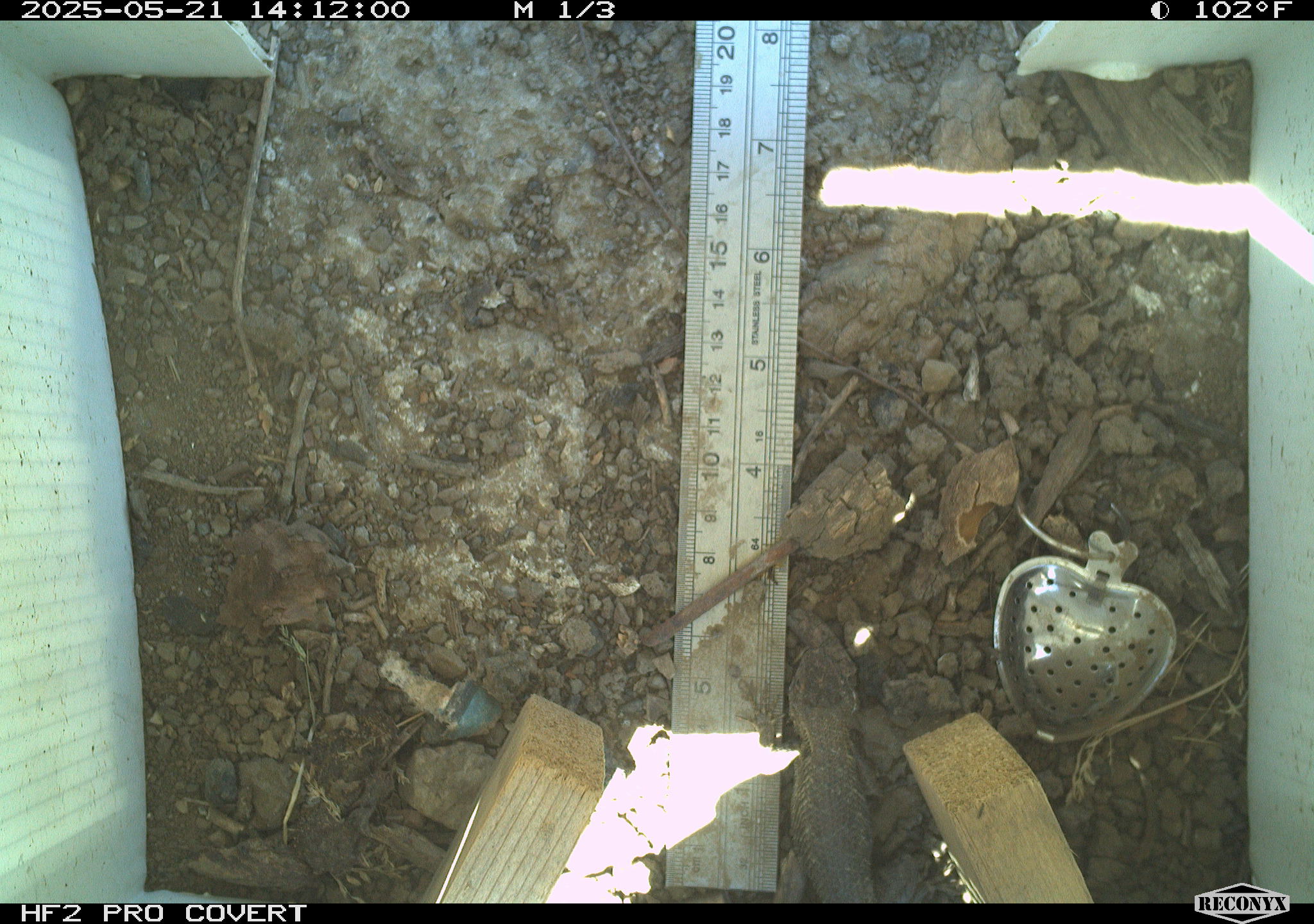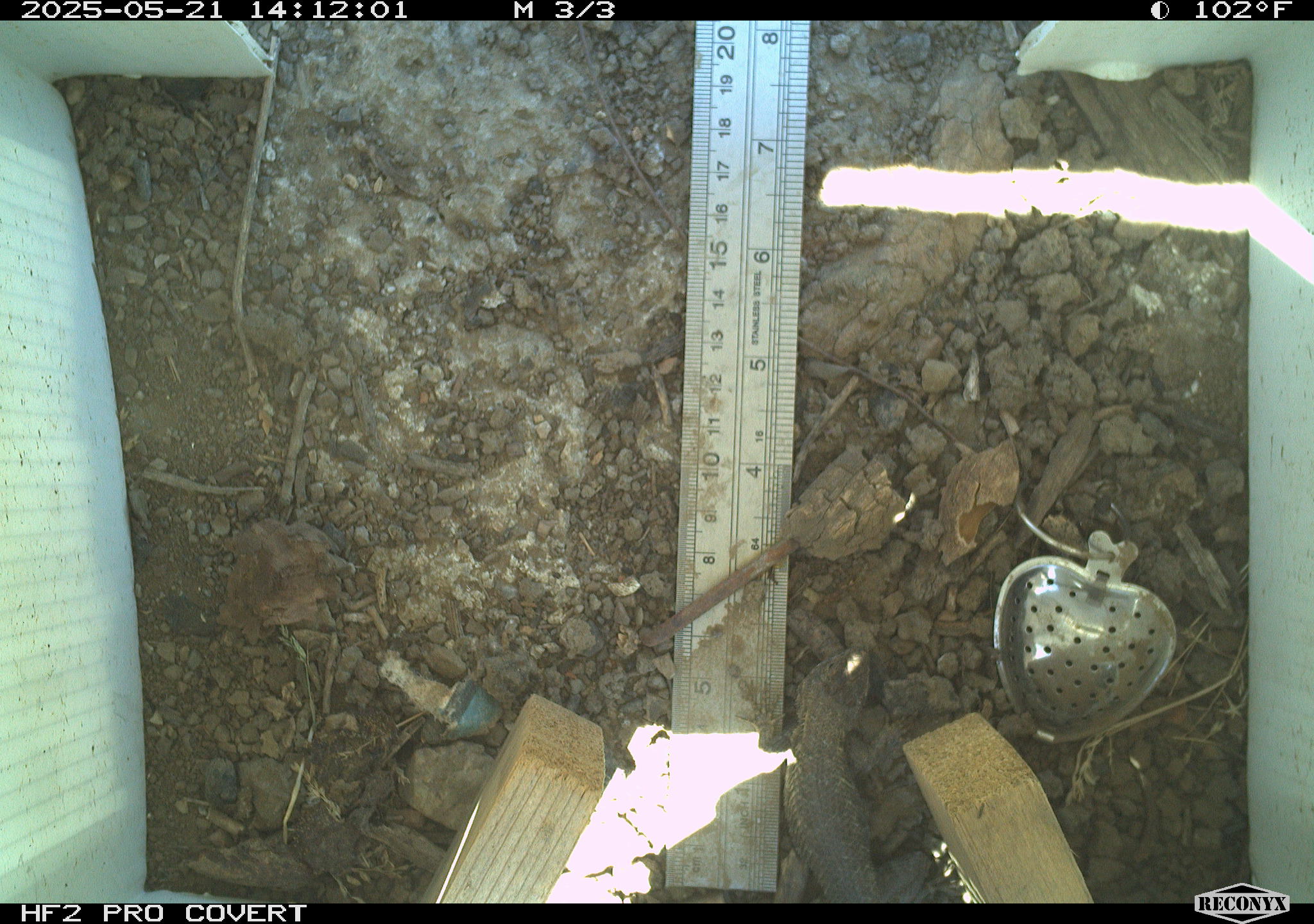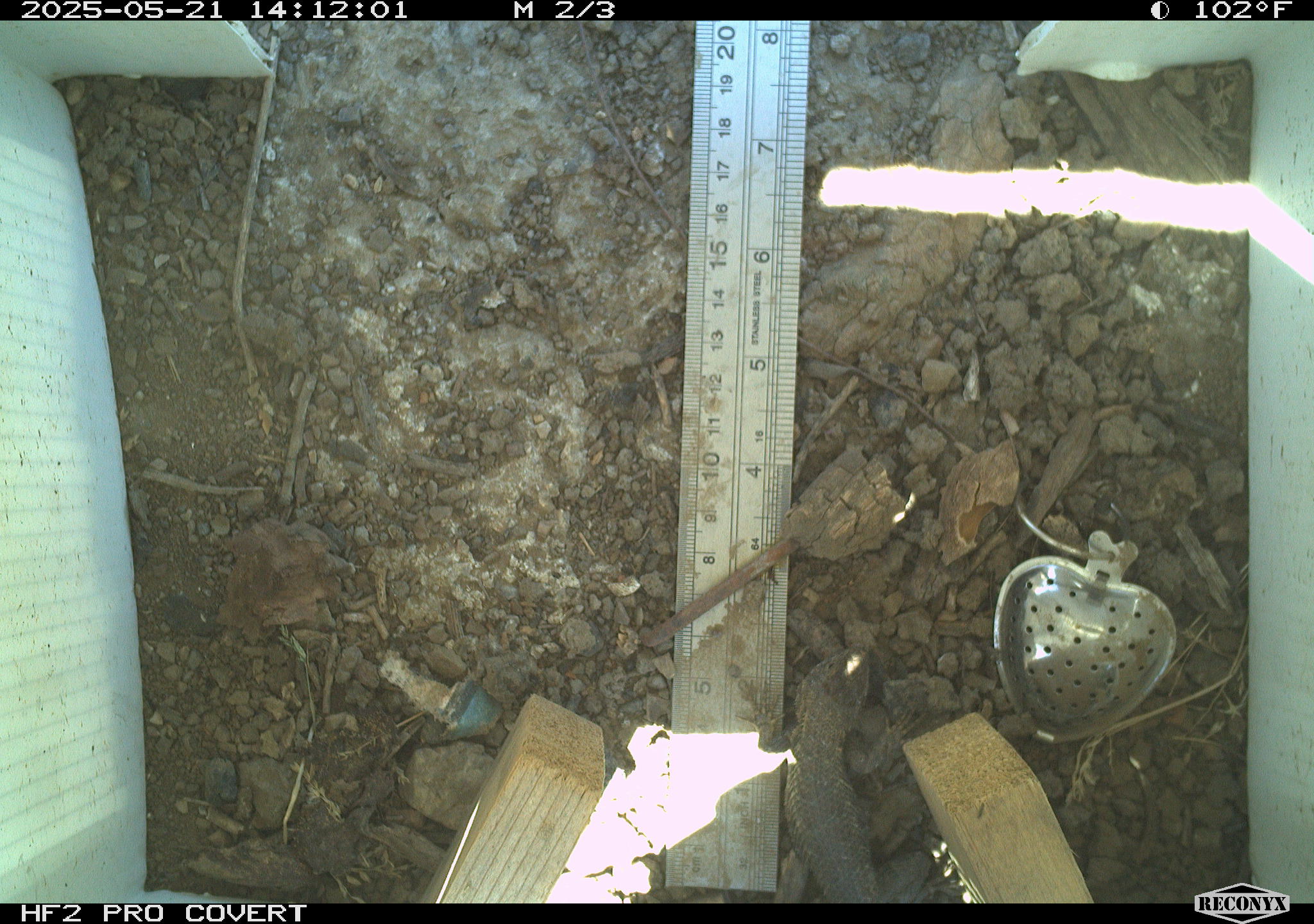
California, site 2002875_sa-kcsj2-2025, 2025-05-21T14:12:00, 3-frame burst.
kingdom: Animalia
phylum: Chordata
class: Reptilia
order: Squamata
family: Phrynosomatidae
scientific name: Phrynosomatidae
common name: north american spiny lizards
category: sceloporus/uta species